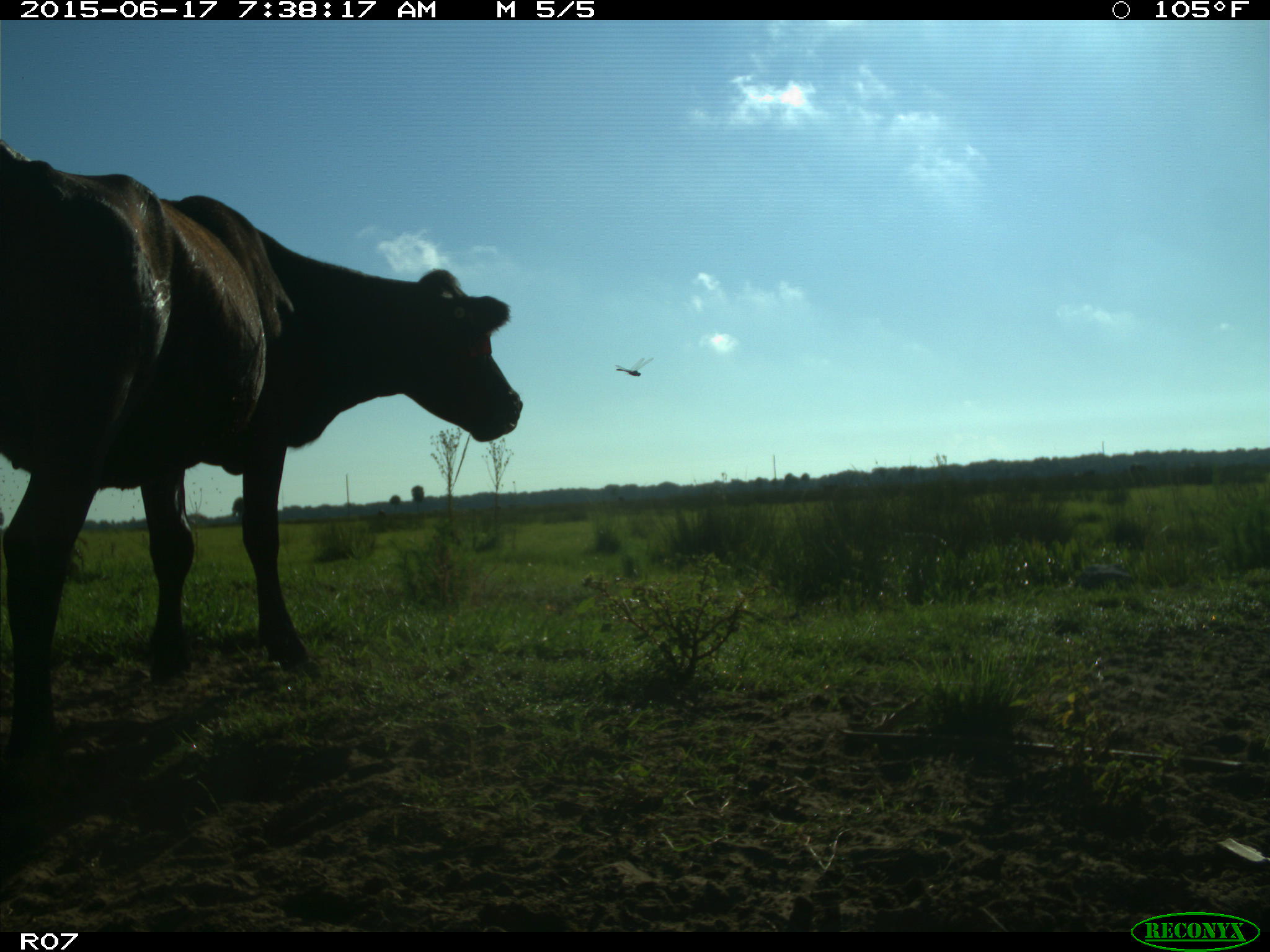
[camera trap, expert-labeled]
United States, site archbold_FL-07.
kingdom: Animalia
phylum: Chordata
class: Mammalia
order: Artiodactyla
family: Bovidae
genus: Bos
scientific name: Bos taurus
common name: domestic cow